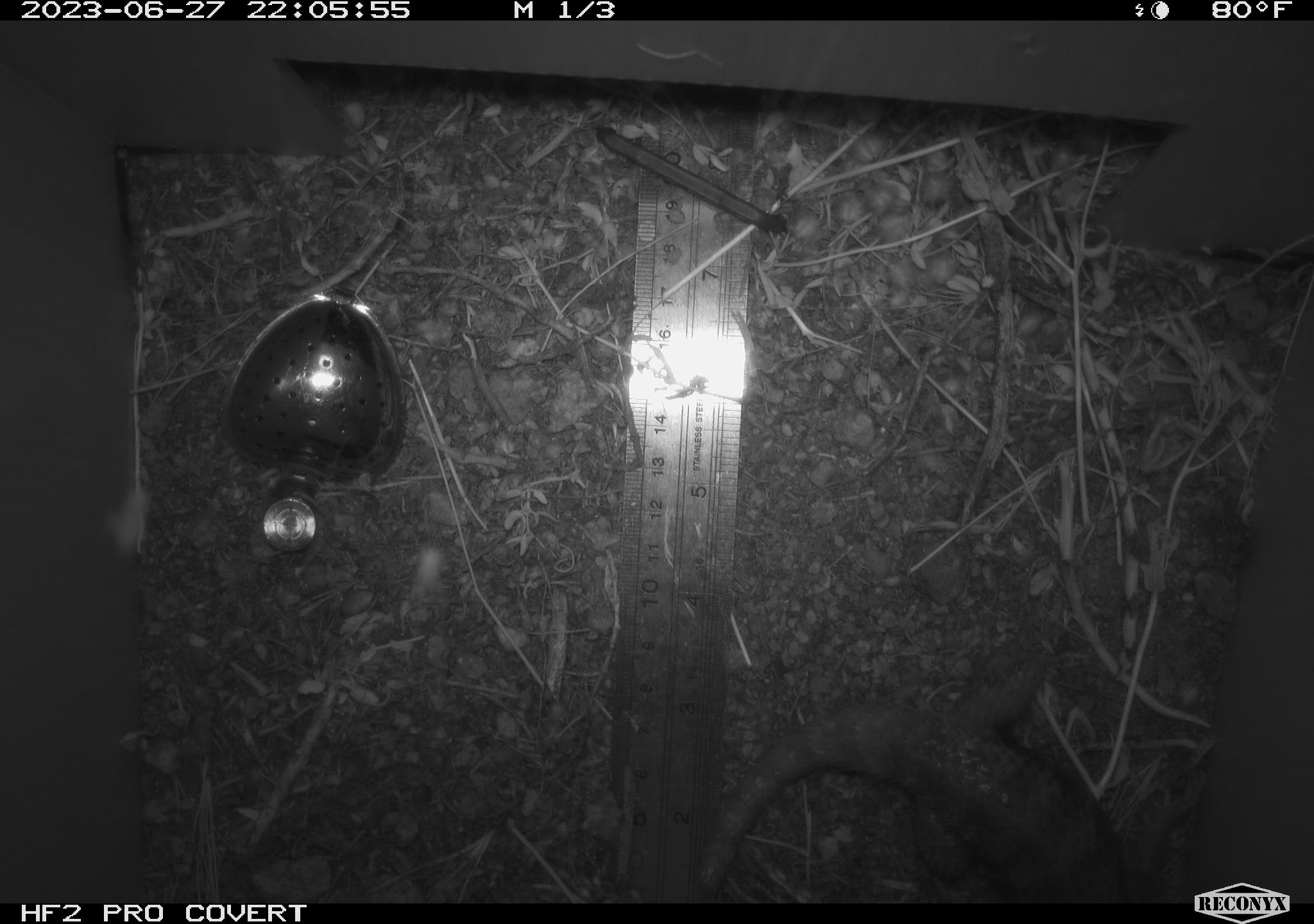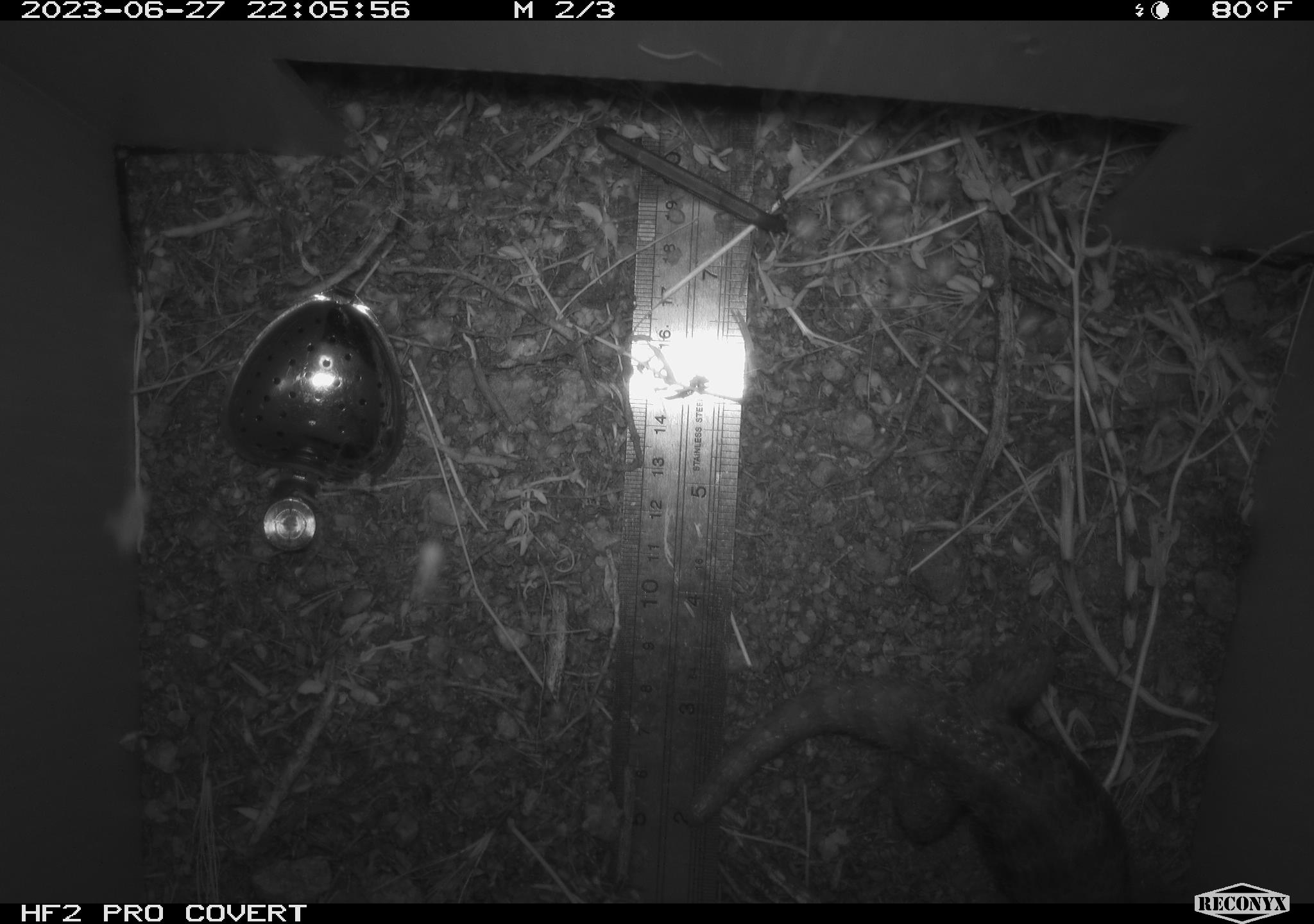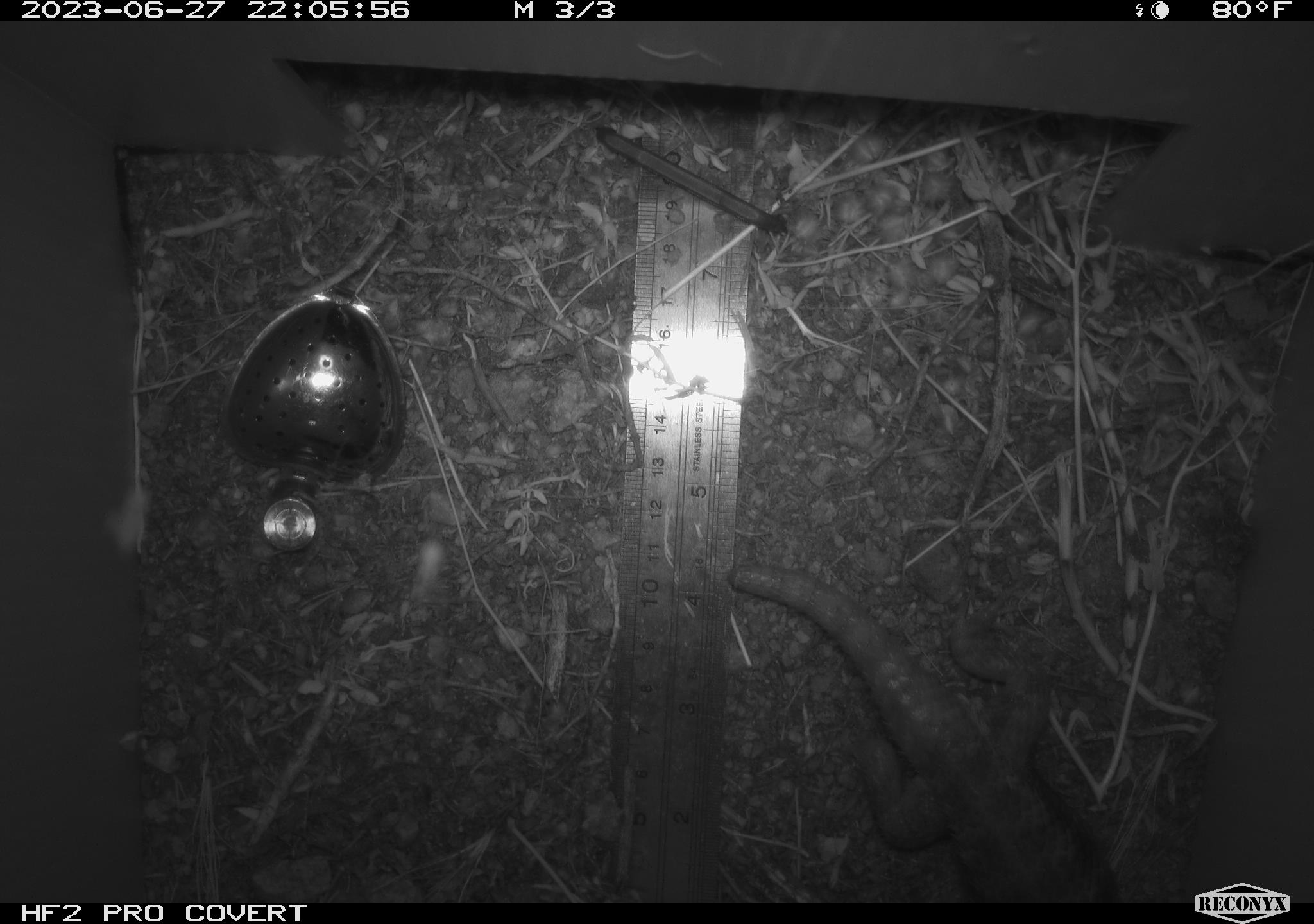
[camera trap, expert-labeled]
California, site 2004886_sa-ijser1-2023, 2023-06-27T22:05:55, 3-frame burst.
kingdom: Animalia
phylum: Chordata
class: Reptilia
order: Squamata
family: Phrynosomatidae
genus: Sceloporus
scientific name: Sceloporus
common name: spiny lizards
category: sceloporus species